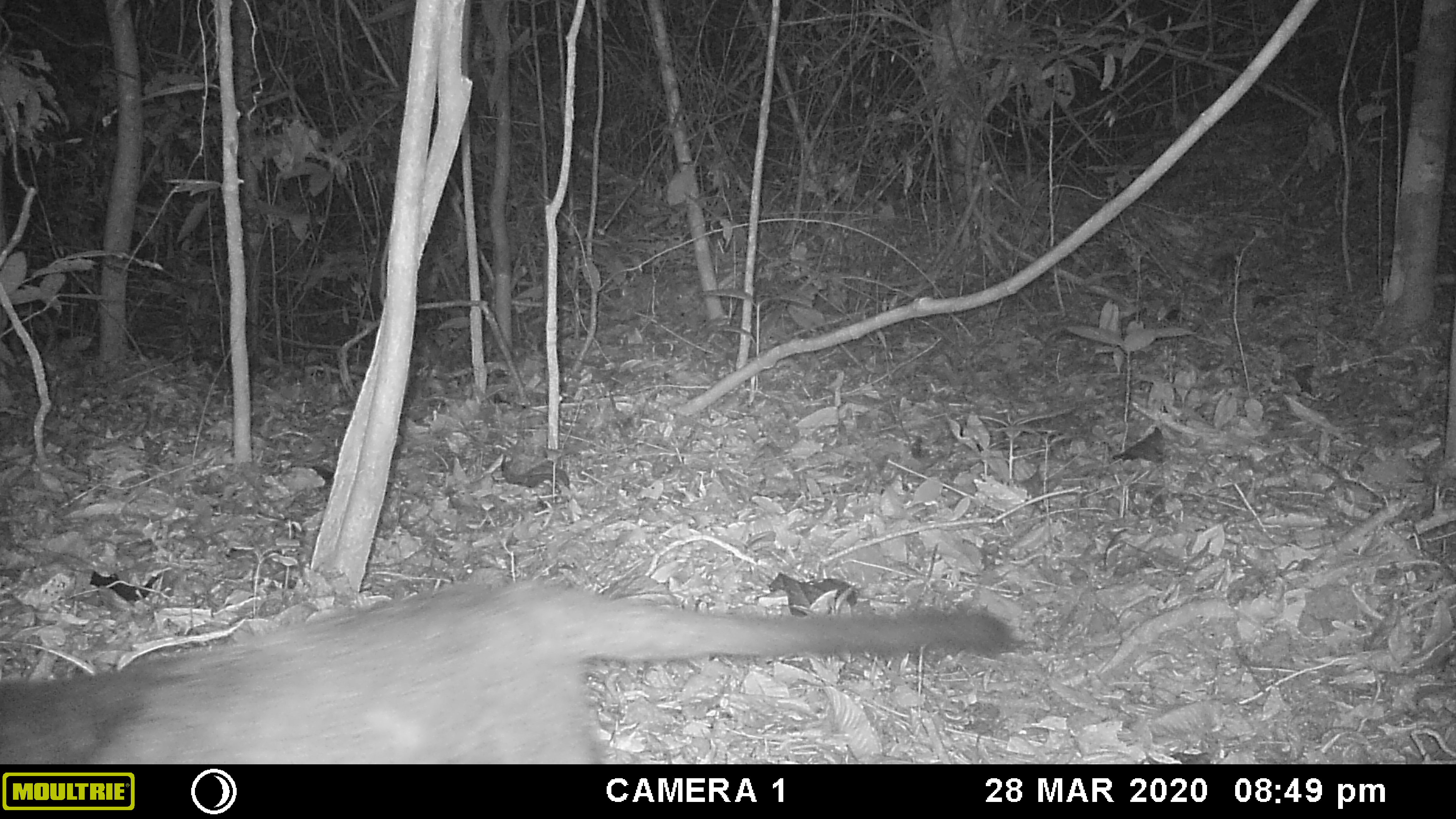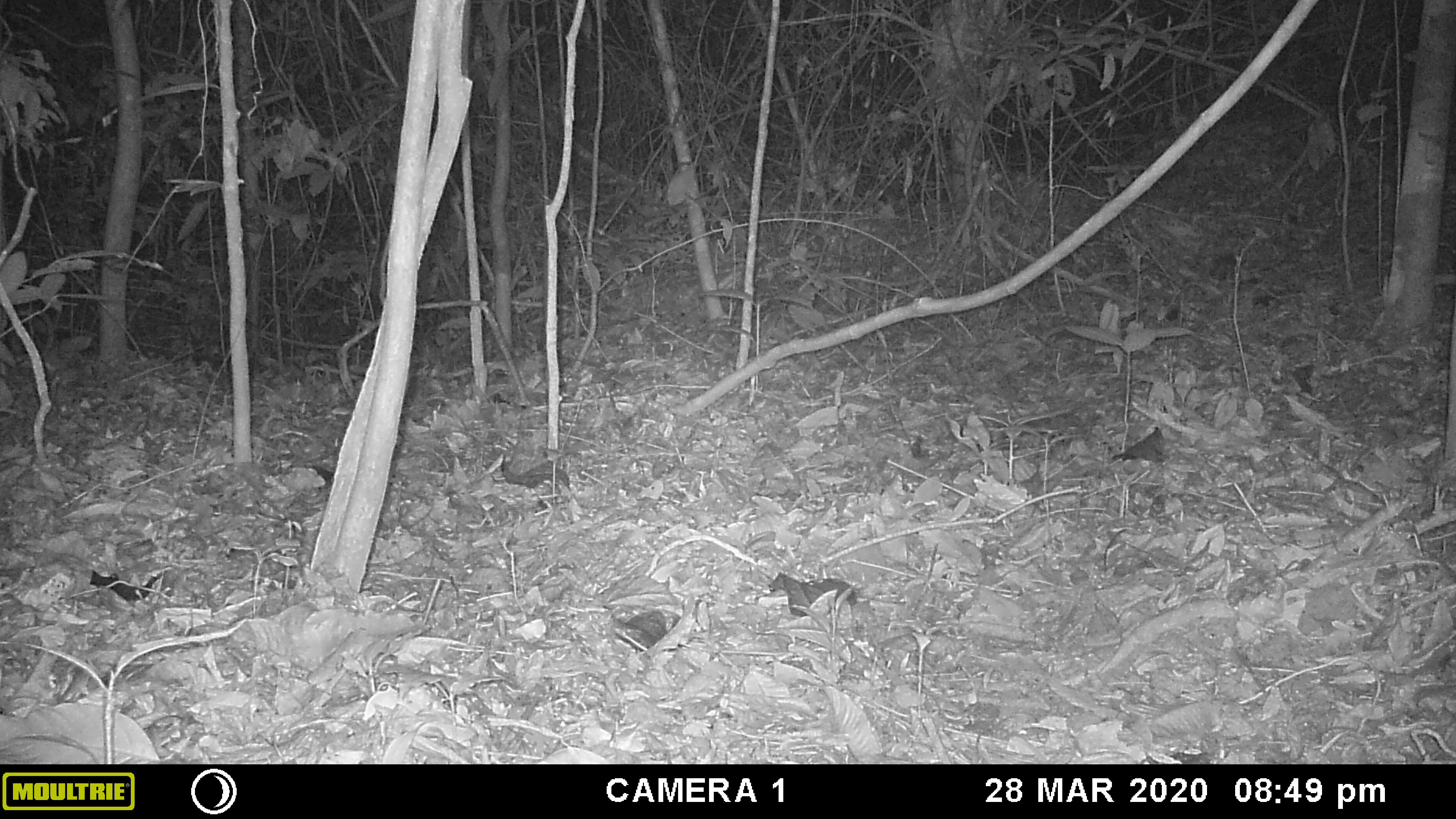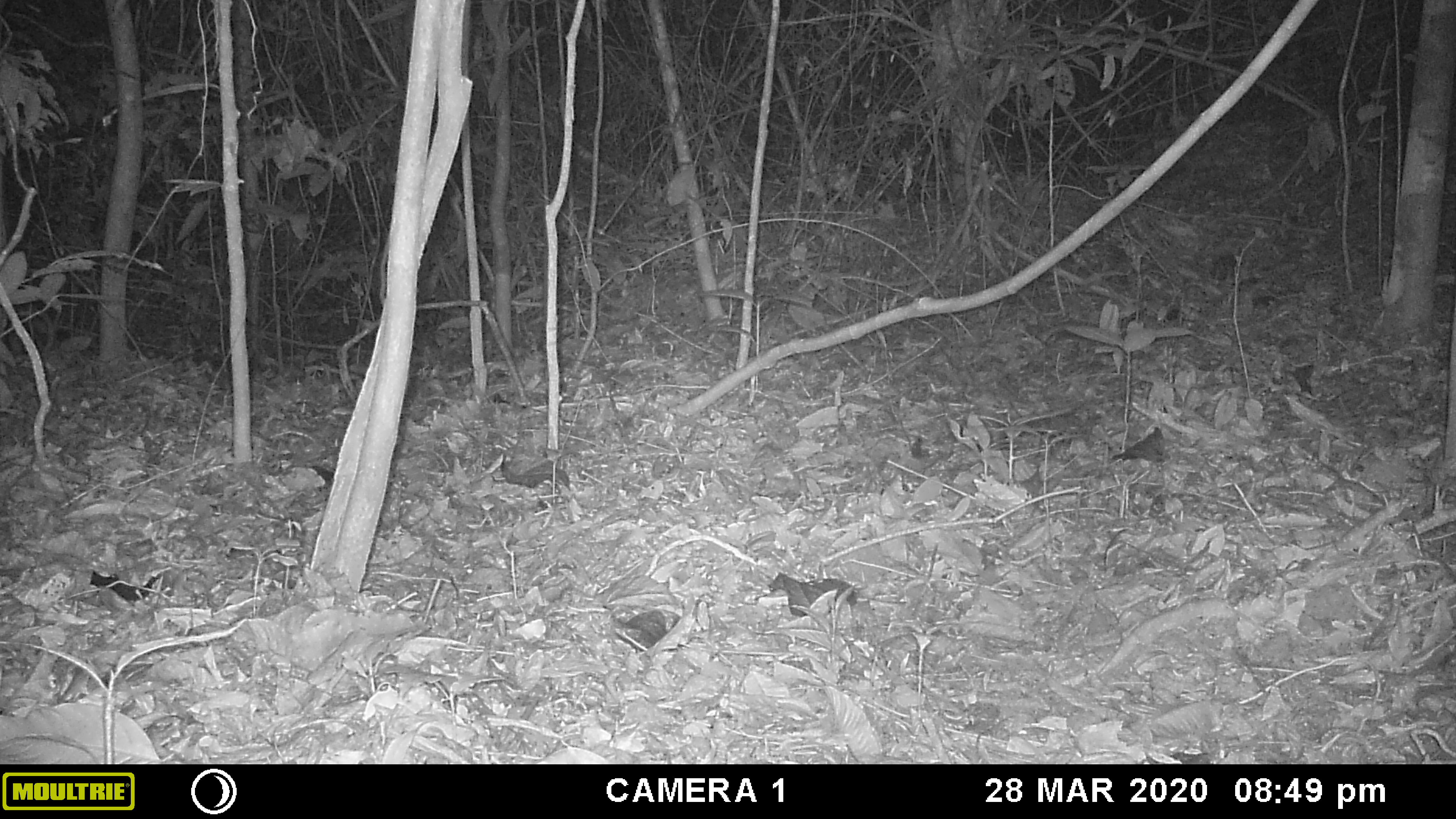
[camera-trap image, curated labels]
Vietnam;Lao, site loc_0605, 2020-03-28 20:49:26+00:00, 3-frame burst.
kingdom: Animalia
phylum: Chordata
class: Mammalia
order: Carnivora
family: Viverridae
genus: Paguma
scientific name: Paguma larvata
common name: masked palm civet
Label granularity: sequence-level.